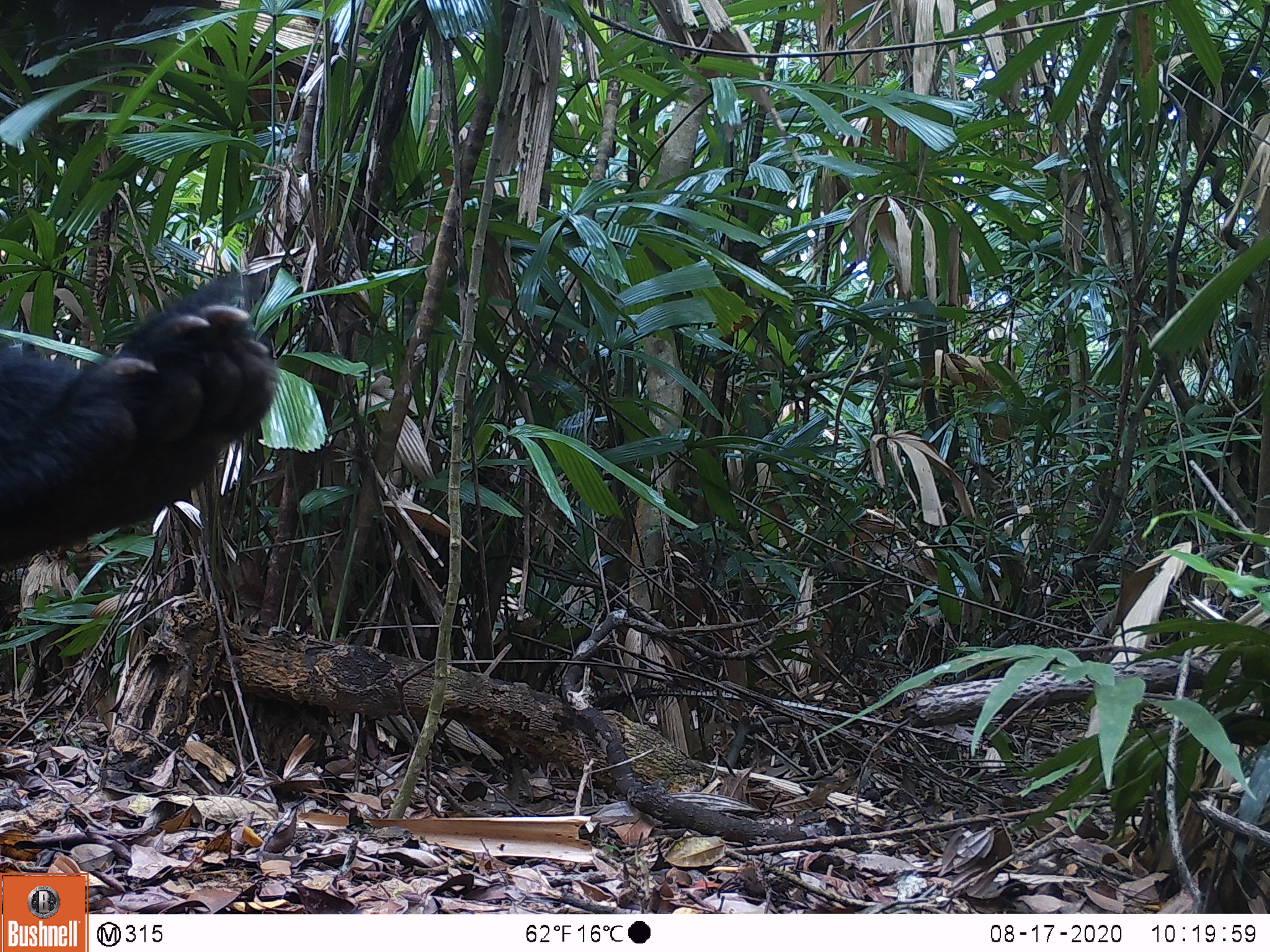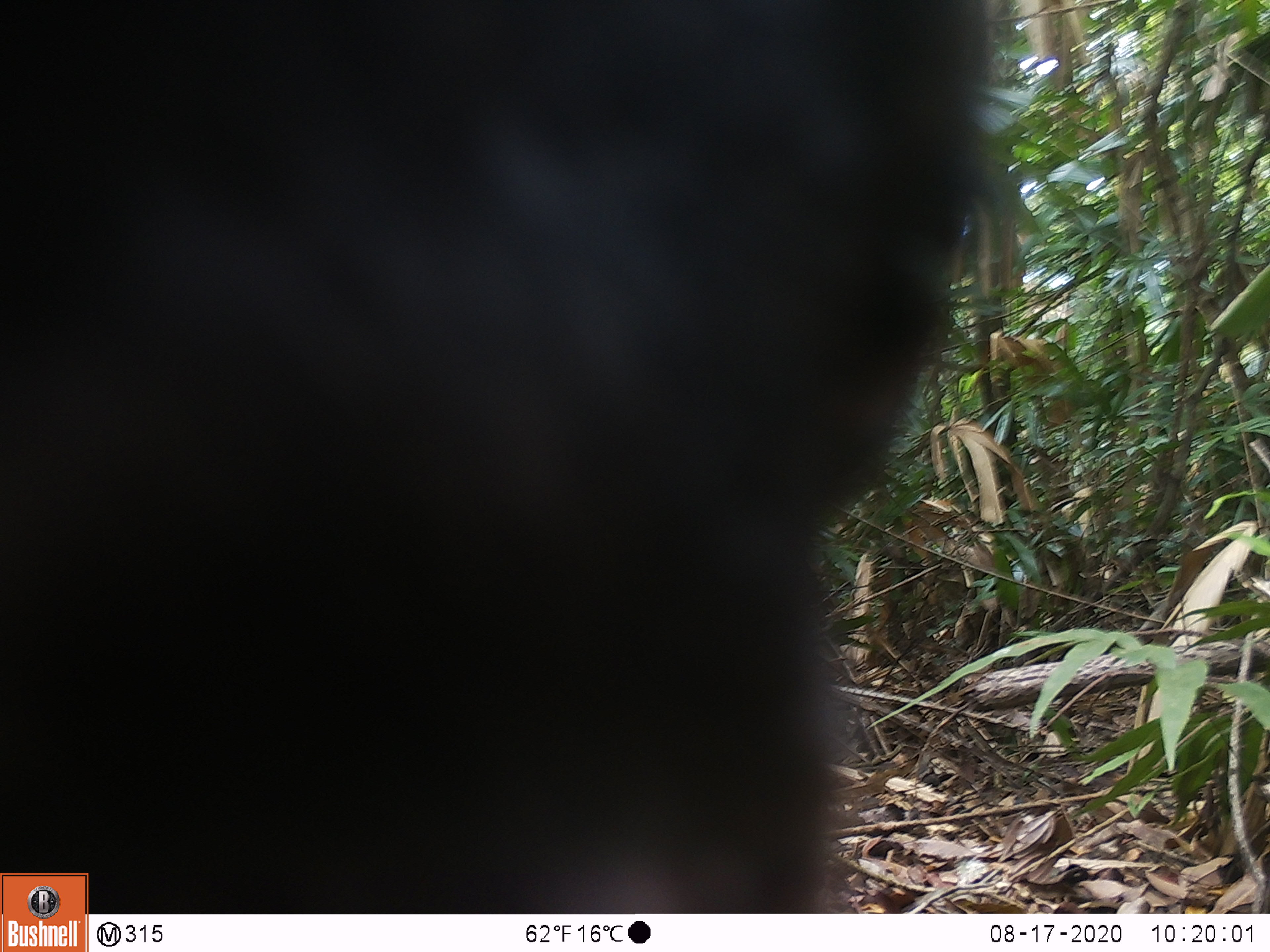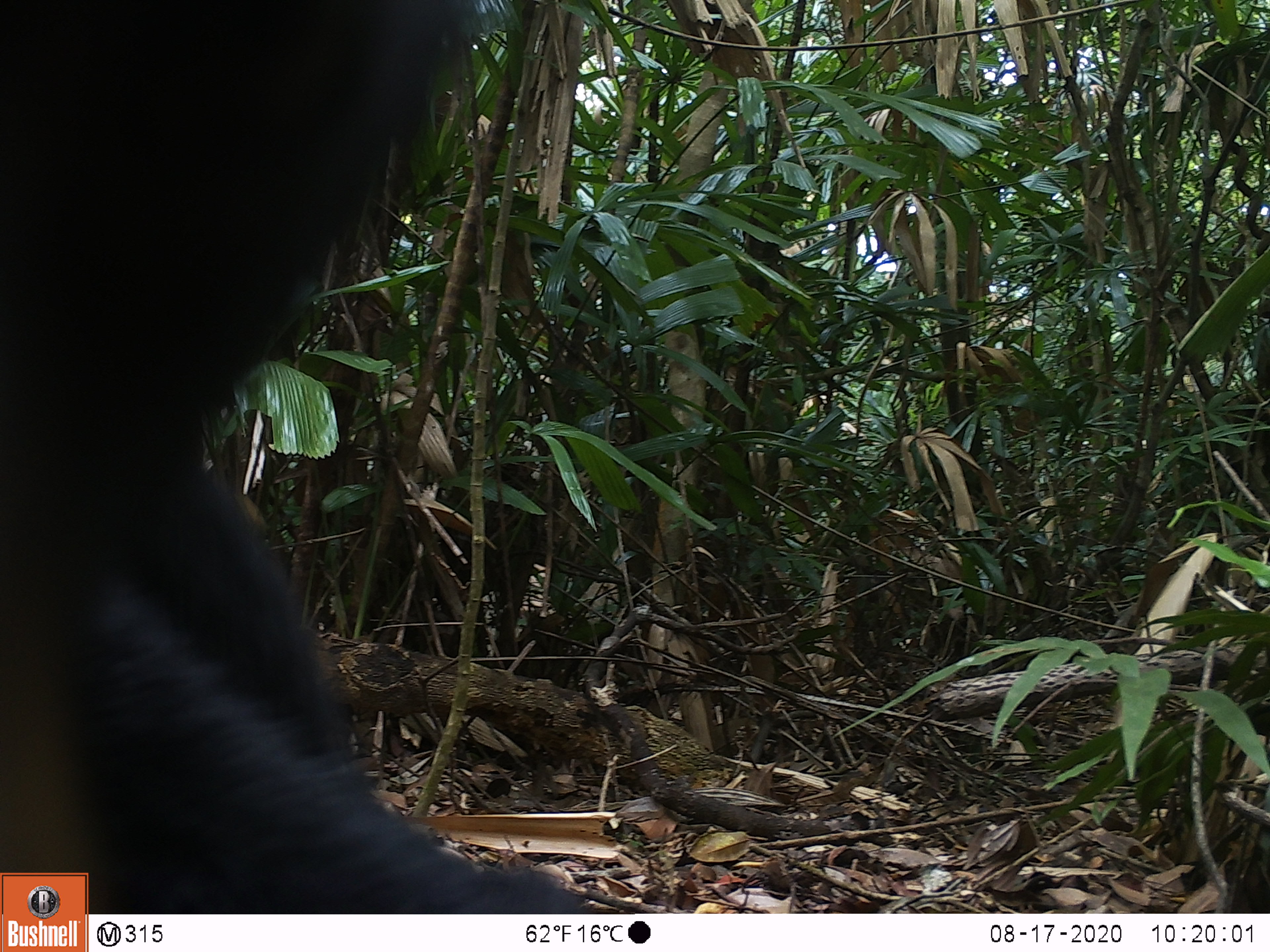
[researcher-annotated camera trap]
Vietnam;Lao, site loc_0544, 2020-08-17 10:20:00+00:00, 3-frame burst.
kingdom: Animalia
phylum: Chordata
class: Mammalia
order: Carnivora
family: Ursidae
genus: Ursus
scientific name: Ursus thibetanus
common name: asian black bear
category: asiatic black bear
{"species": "asiatic black bear (asian black bear) (Ursus thibetanus)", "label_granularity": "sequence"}